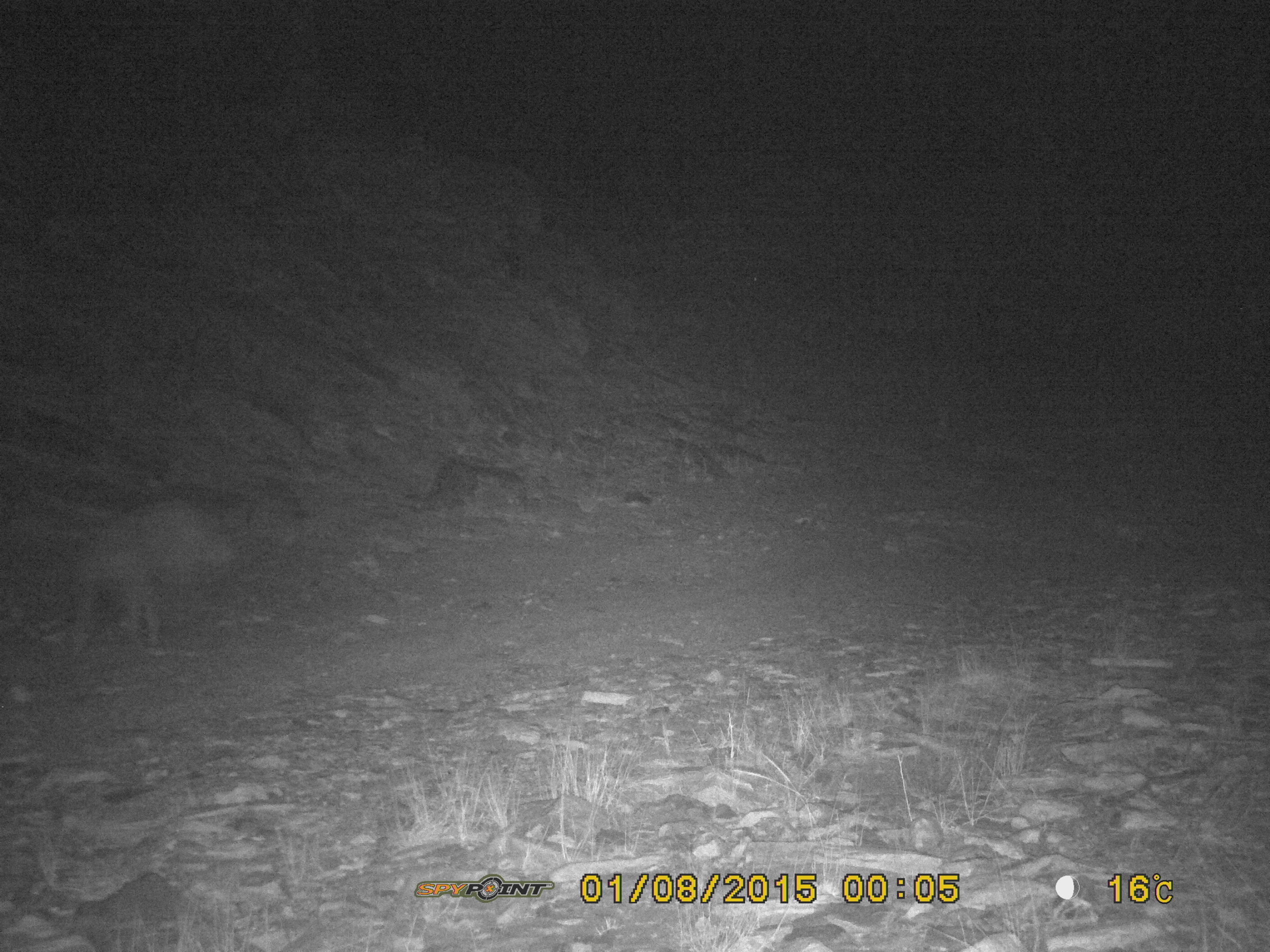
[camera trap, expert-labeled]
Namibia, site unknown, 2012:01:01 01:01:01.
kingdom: Animalia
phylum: Chordata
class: Mammalia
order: Carnivora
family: Hyaenidae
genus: Crocuta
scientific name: Crocuta crocuta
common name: spotted hyena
Crocuta crocuta (spotted hyena).